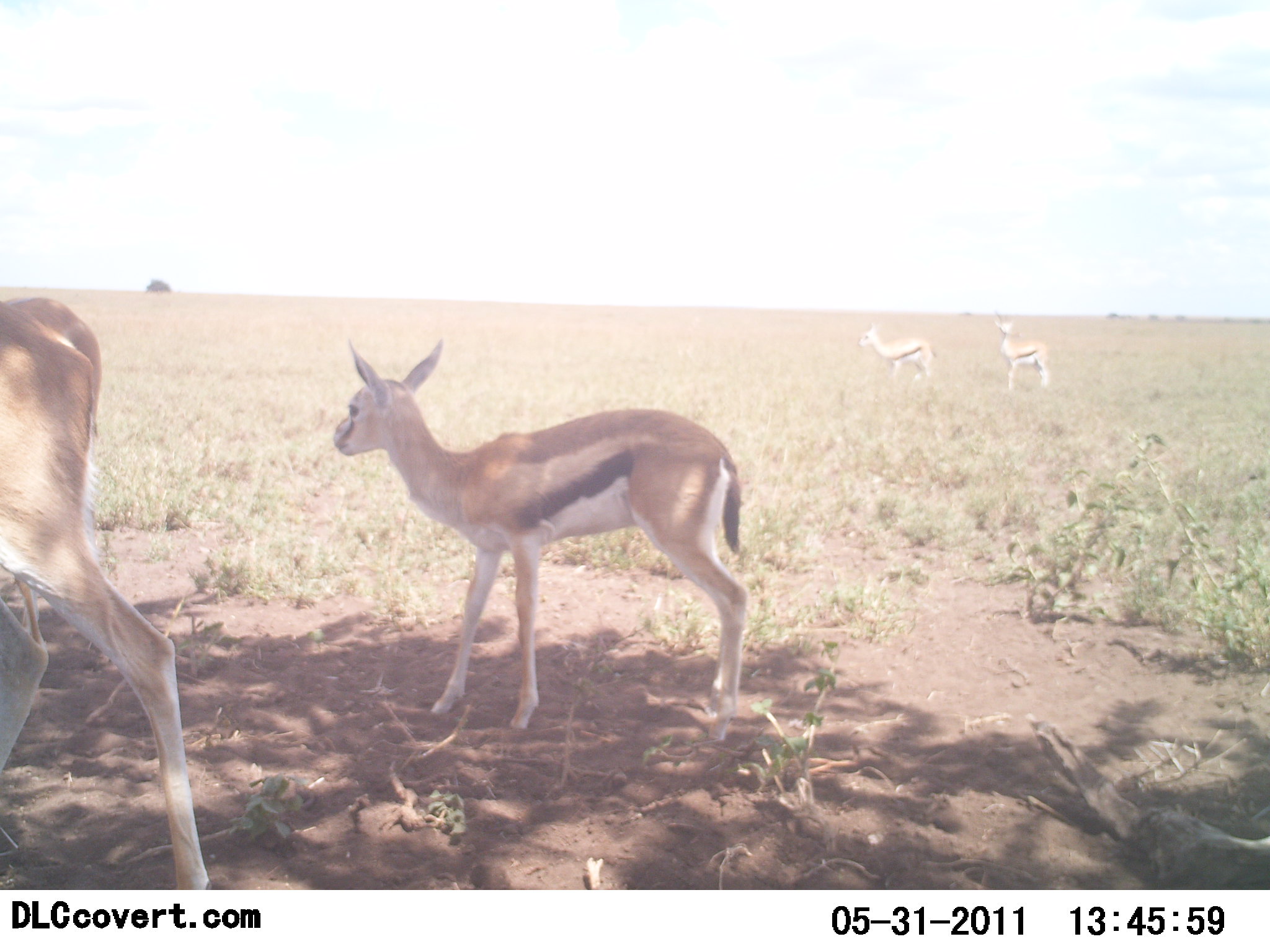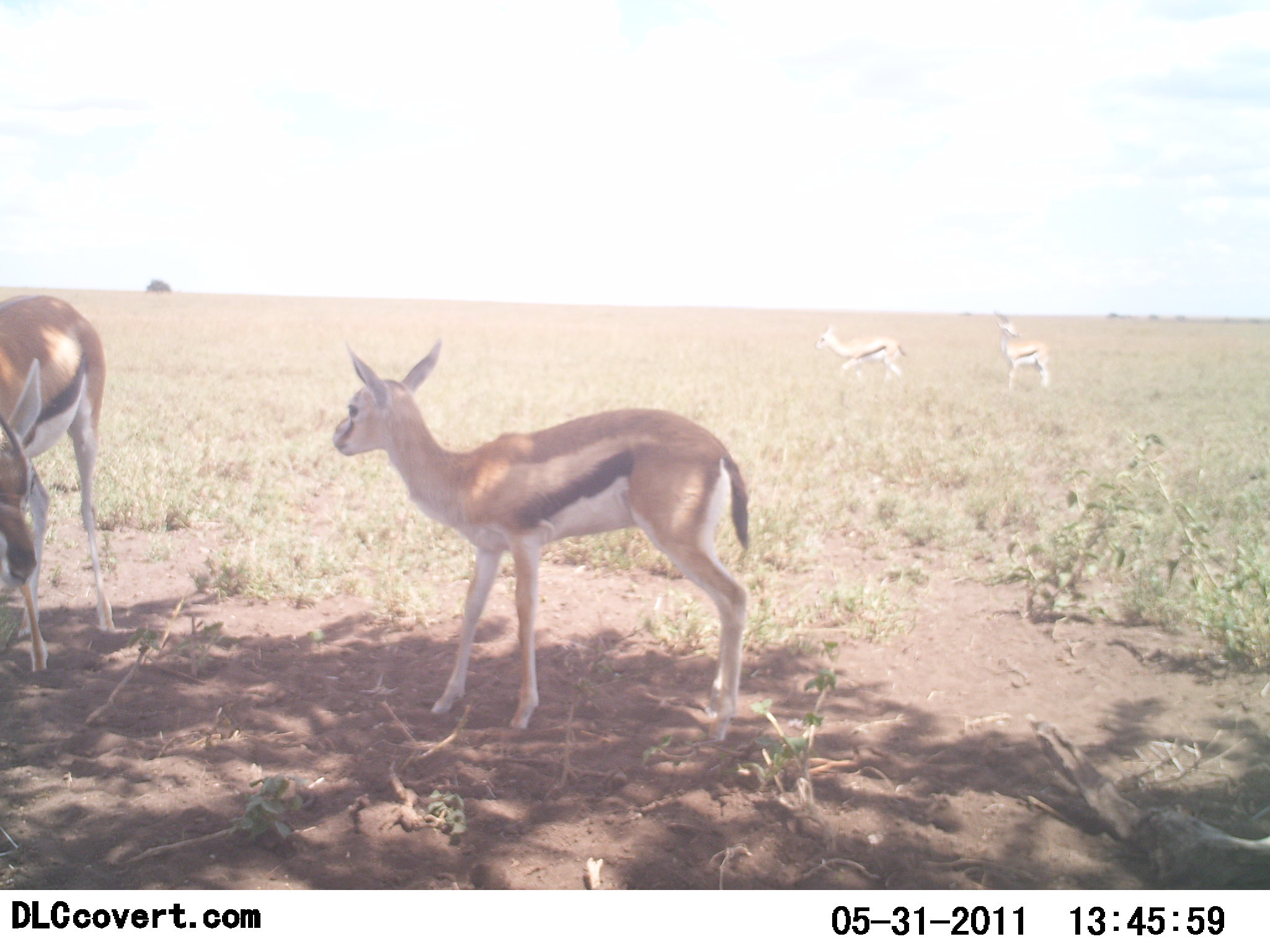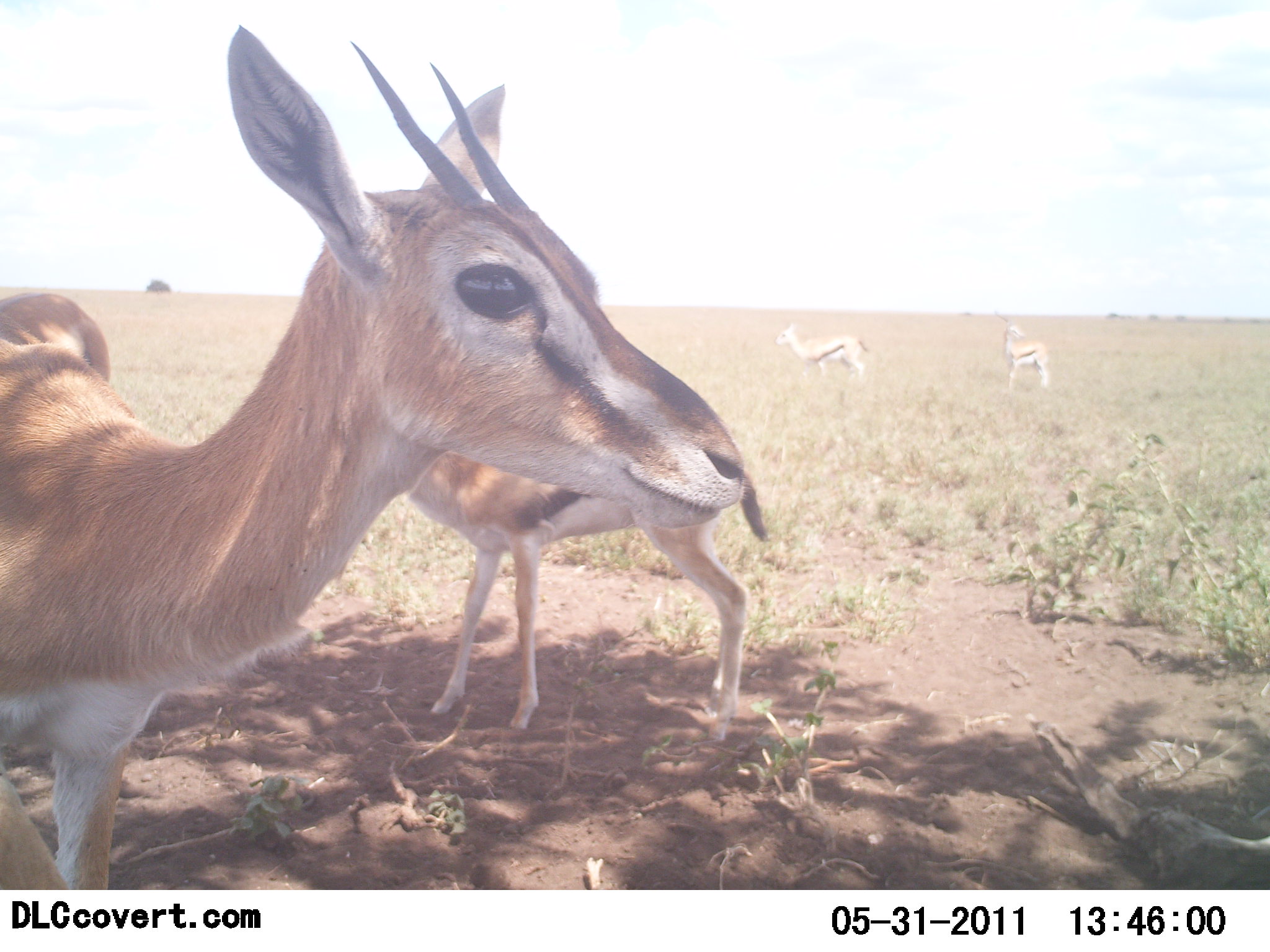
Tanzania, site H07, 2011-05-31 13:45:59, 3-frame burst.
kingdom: Animalia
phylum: Chordata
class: Mammalia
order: Artiodactyla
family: Bovidae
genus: Eudorcas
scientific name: Eudorcas thomsonii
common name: thomson's gazelle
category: gazellethomsons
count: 5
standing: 75%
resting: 8%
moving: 92%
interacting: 8%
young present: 33%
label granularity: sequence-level